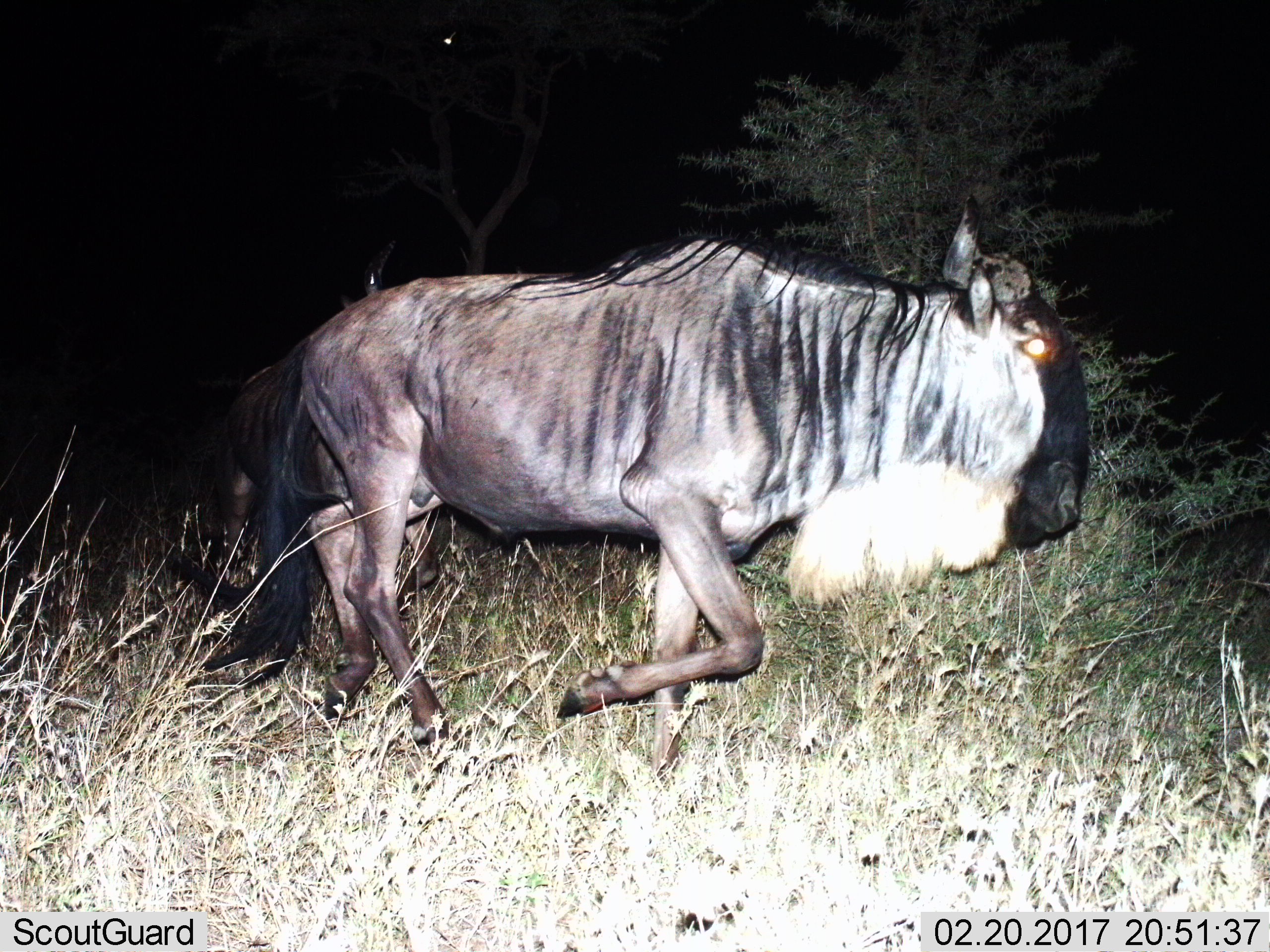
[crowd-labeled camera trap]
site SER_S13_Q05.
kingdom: Animalia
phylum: Chordata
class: Mammalia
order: Artiodactyla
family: Bovidae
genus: Connochaetes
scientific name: Connochaetes taurinus taurinus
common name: blue wildebeest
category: wildebeestblue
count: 1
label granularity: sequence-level